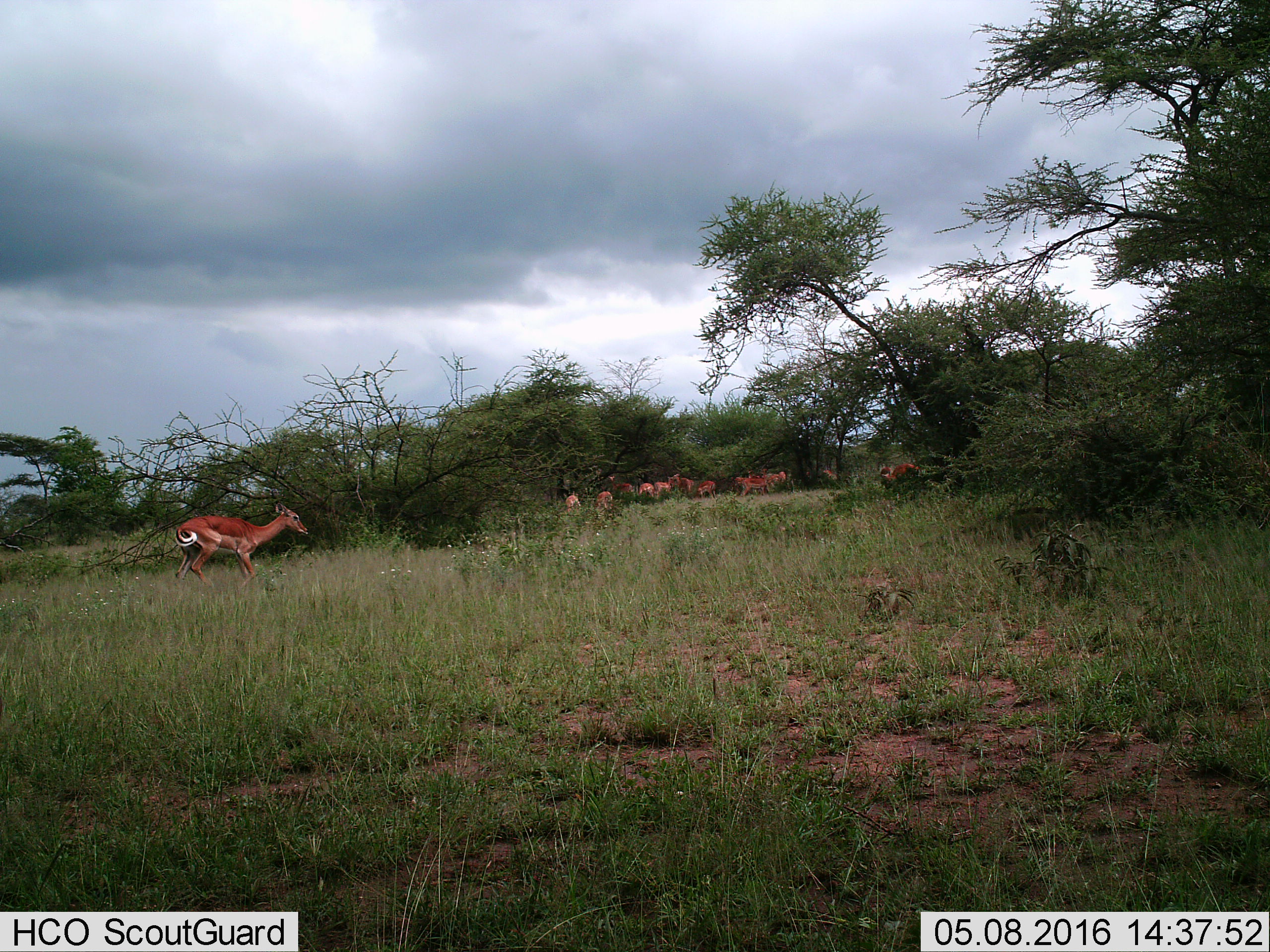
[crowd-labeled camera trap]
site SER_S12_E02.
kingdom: Animalia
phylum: Chordata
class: Mammalia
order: Artiodactyla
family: Bovidae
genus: Aepyceros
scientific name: Aepyceros melampus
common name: impala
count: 11-50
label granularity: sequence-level